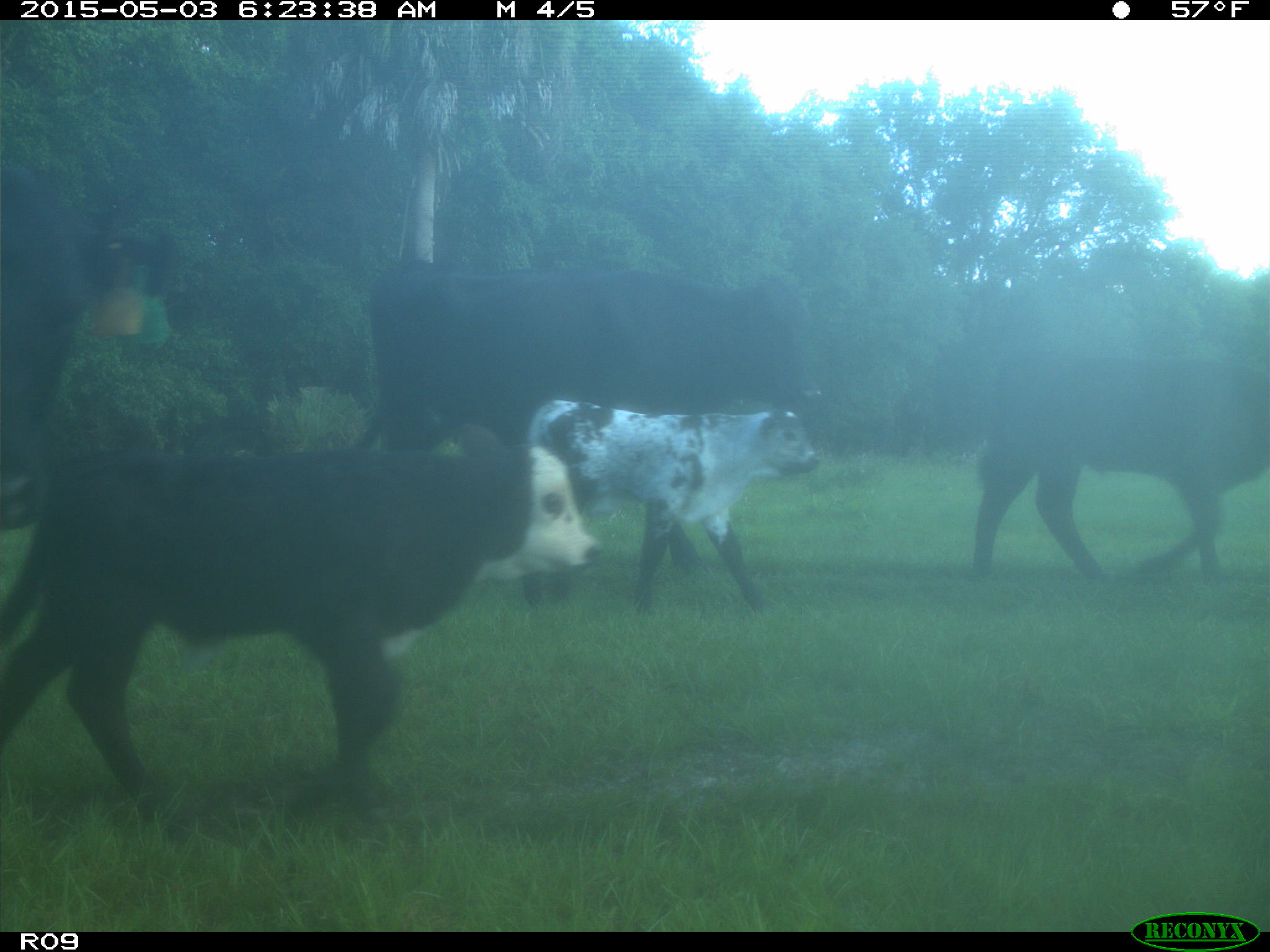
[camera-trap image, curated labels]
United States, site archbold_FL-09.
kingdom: Animalia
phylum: Chordata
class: Mammalia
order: Artiodactyla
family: Bovidae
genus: Bos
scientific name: Bos taurus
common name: domestic cow